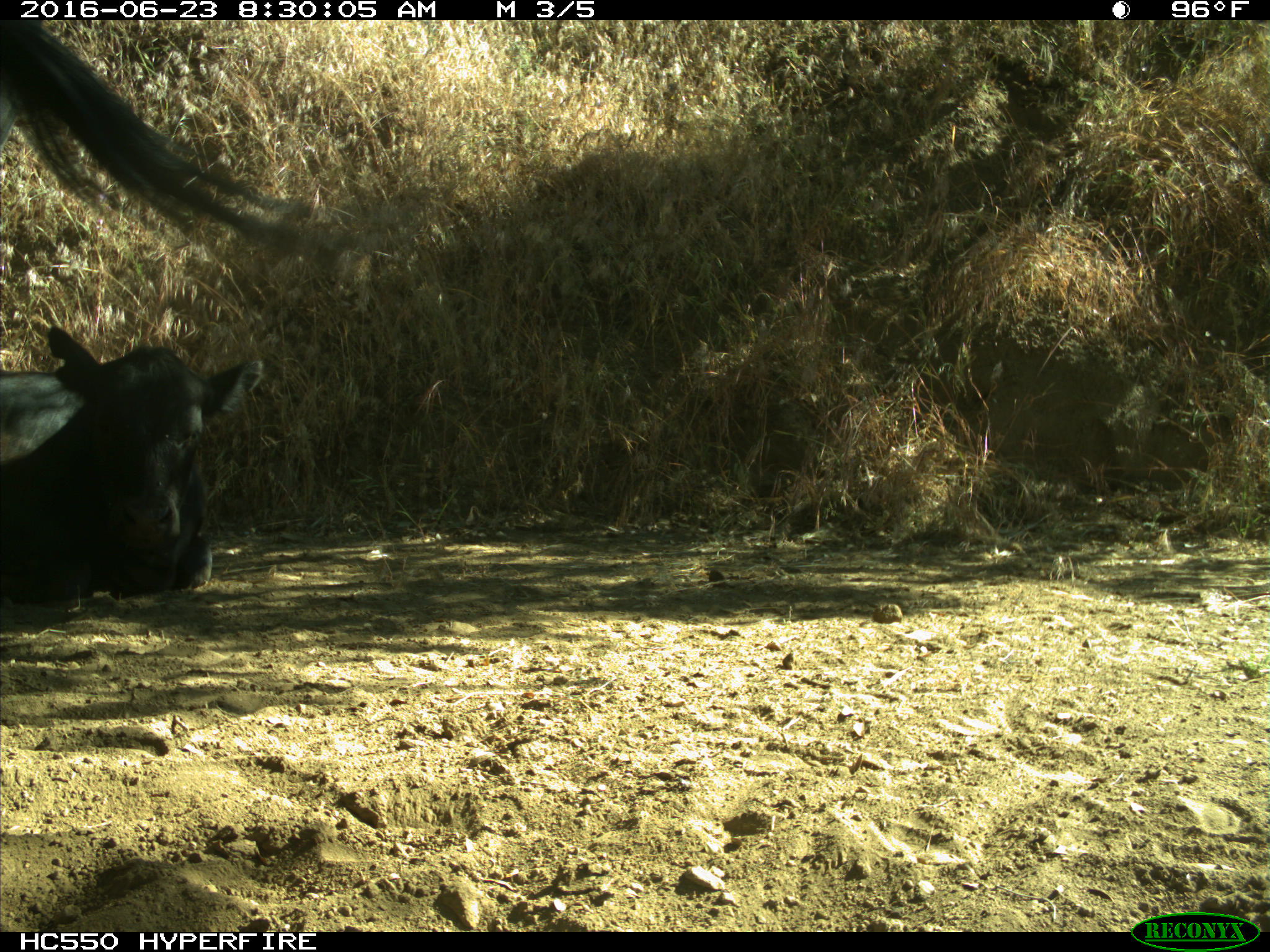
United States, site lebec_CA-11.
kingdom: Animalia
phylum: Chordata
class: Mammalia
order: Artiodactyla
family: Bovidae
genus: Bos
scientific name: Bos taurus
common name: domestic cow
Bos taurus (domestic cow).